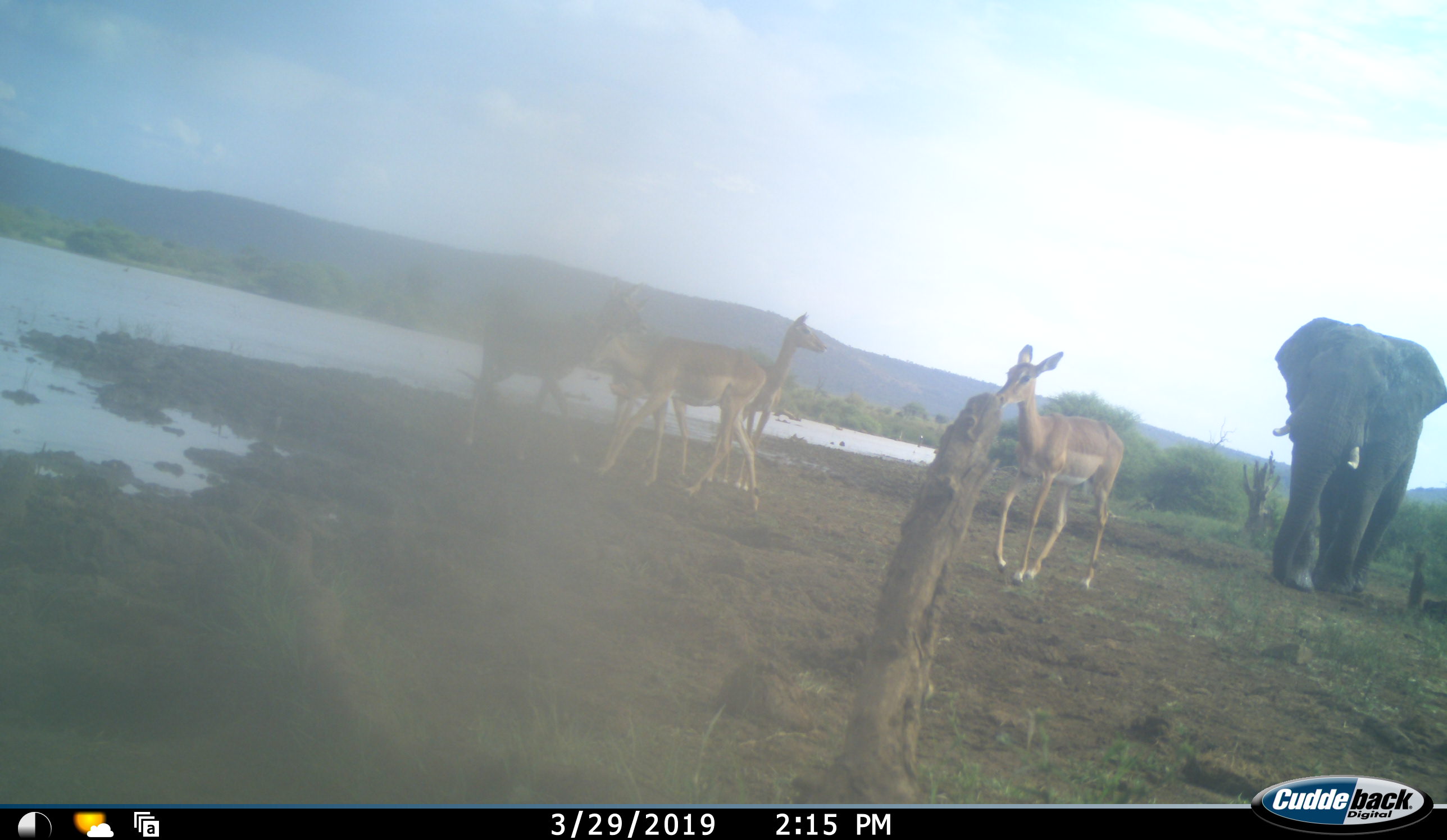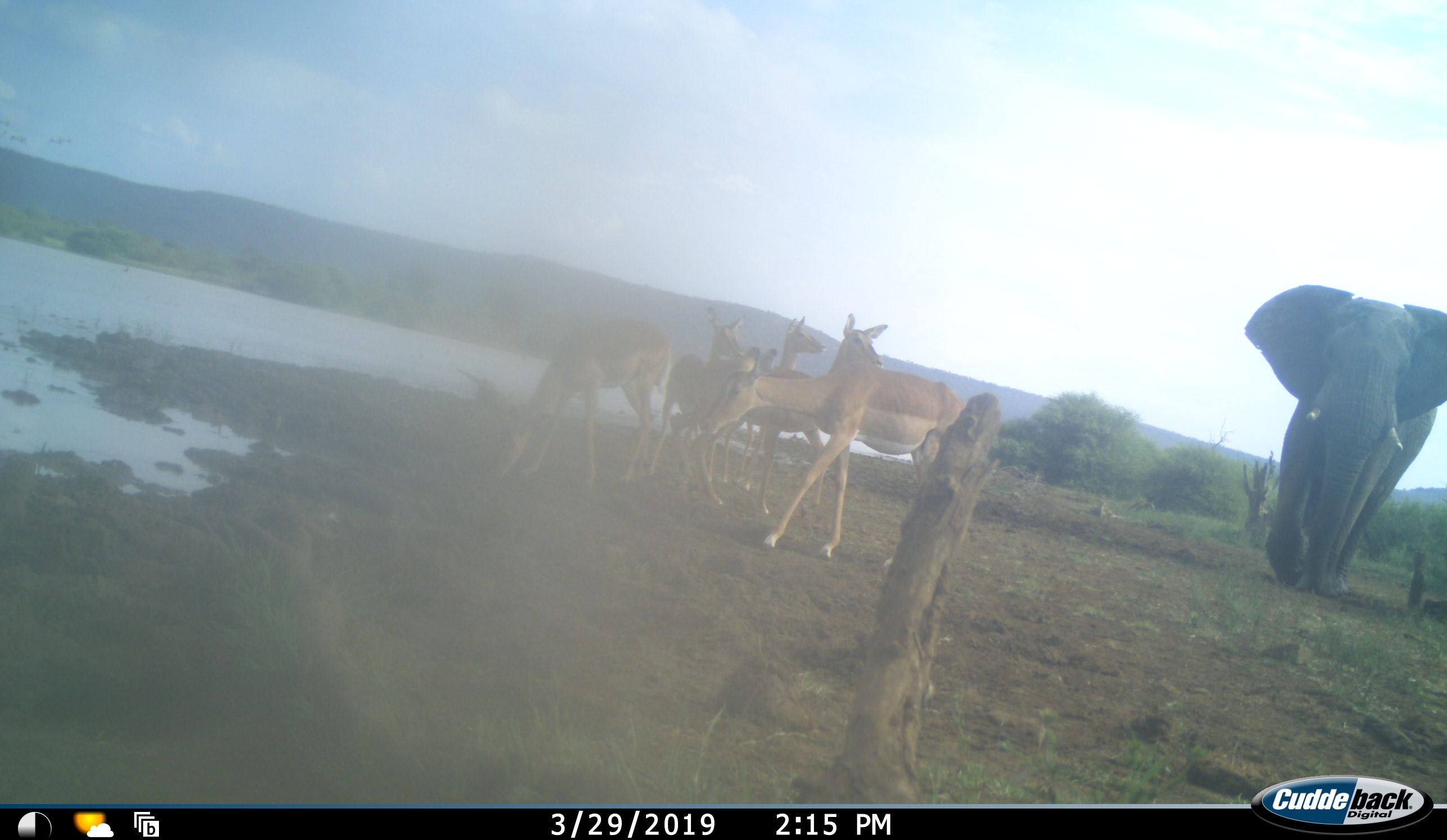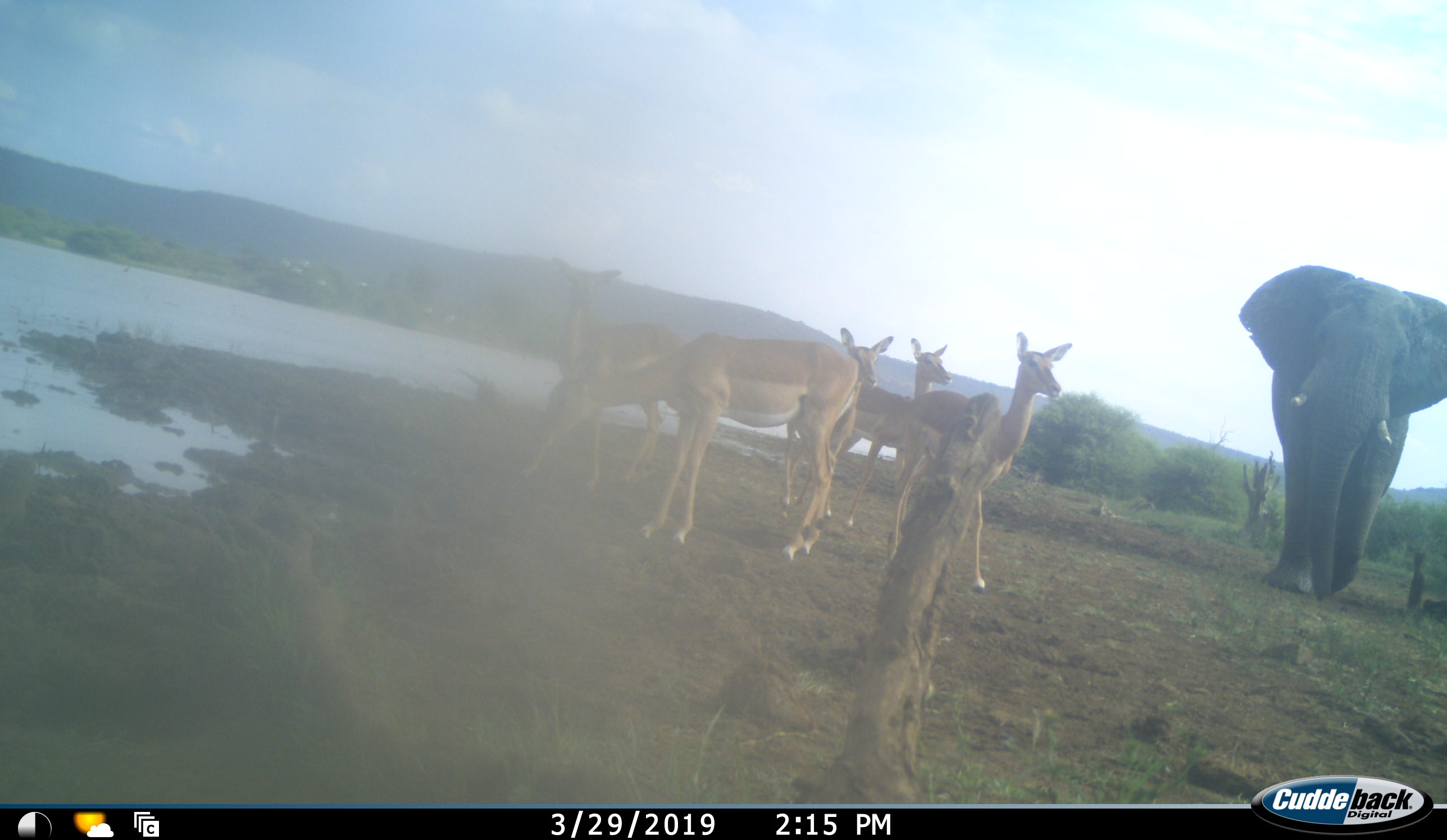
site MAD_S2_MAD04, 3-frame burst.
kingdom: Animalia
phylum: Chordata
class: Mammalia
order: Proboscidea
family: Elephantidae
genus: Loxodonta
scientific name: Loxodonta africana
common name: african bush elephant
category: elephant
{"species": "elephant (african bush elephant) (Loxodonta africana)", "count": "1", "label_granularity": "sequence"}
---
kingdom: Animalia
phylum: Chordata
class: Mammalia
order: Artiodactyla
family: Bovidae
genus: Aepyceros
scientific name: Aepyceros melampus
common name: impala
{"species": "impala (Aepyceros melampus)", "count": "5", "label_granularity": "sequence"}